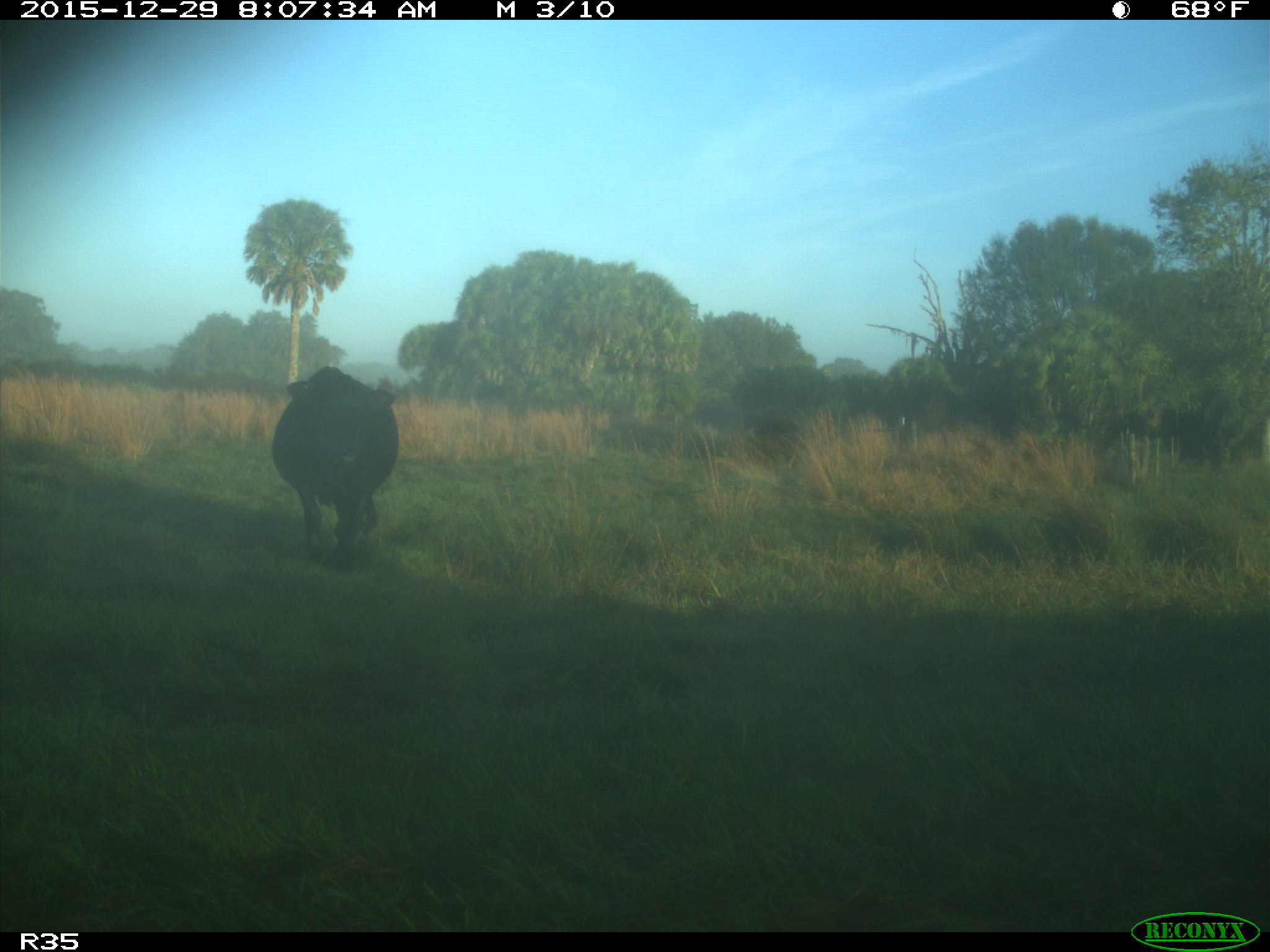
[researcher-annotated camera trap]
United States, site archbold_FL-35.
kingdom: Animalia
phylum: Chordata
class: Mammalia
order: Artiodactyla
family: Bovidae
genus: Bos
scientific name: Bos taurus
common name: domestic cow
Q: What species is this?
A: Bos taurus (domestic cow).